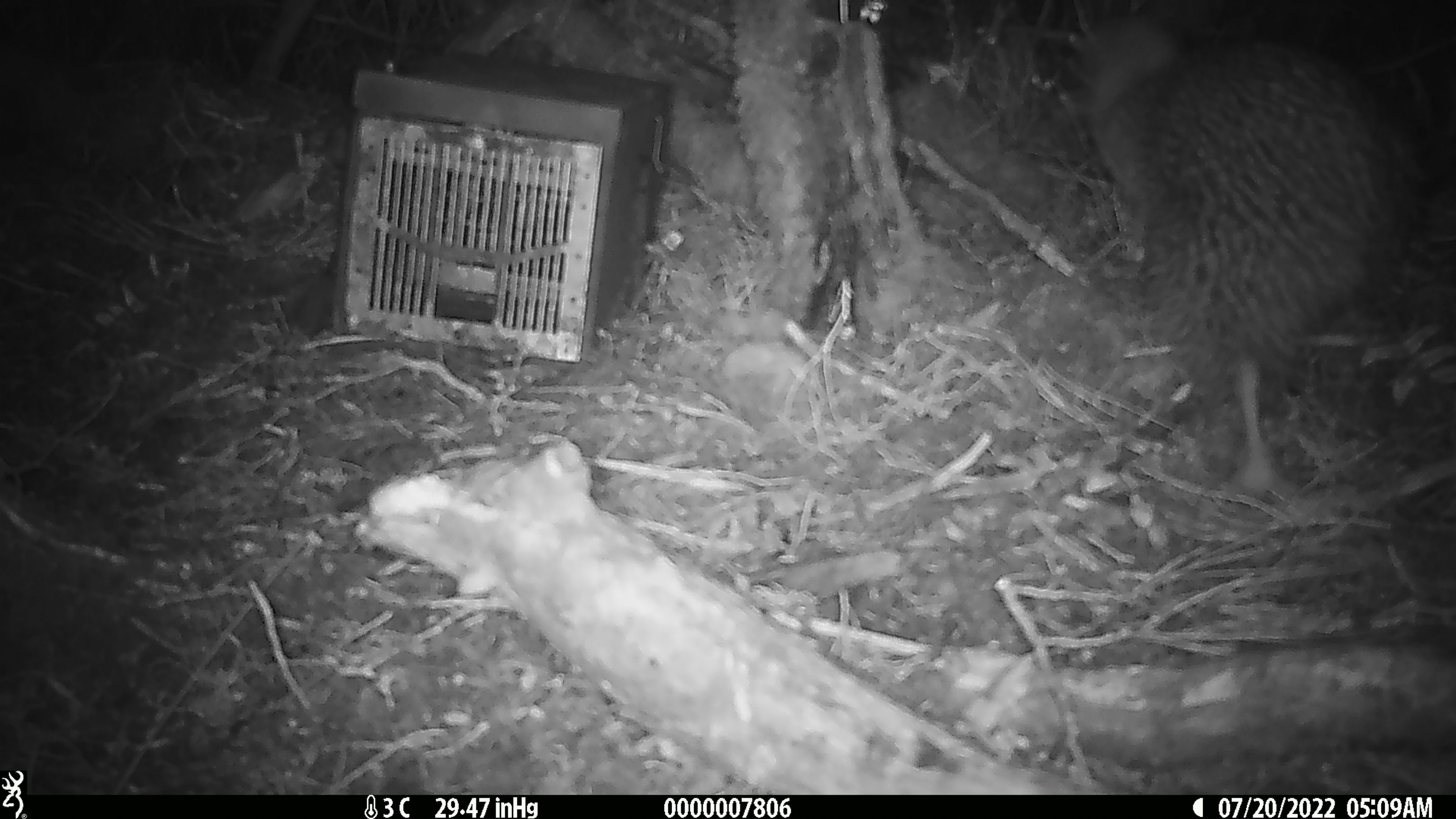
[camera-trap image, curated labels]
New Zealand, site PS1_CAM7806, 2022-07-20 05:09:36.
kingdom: Animalia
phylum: Chordata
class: Aves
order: Apterygiformes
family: Apterygidae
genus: Apteryx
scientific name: Apteryx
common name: kiwi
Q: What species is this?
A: Kiwi (Apteryx).